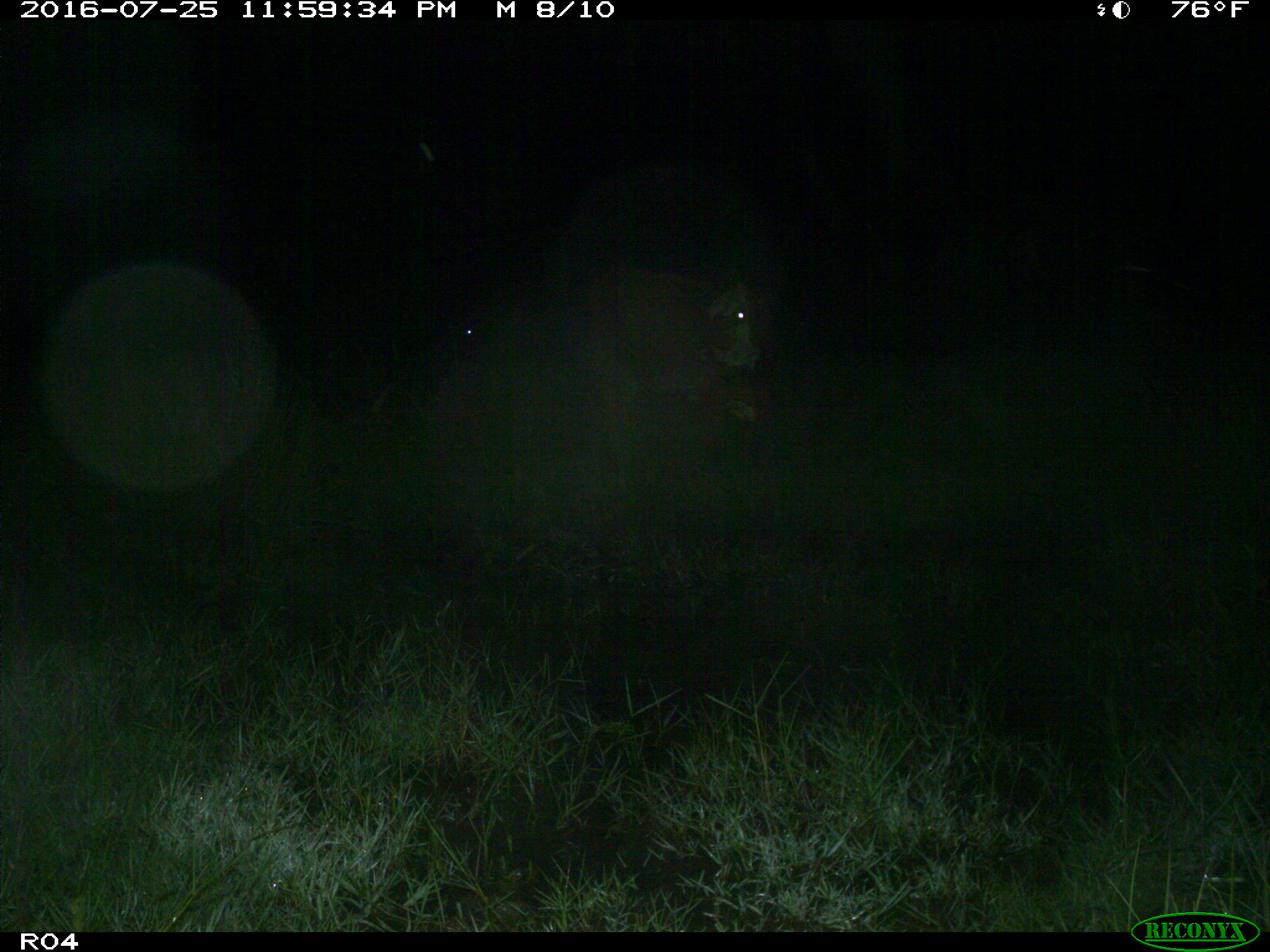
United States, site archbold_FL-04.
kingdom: Animalia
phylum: Chordata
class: Mammalia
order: Artiodactyla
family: Bovidae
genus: Bos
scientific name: Bos taurus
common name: domestic cow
Bos taurus (domestic cow).